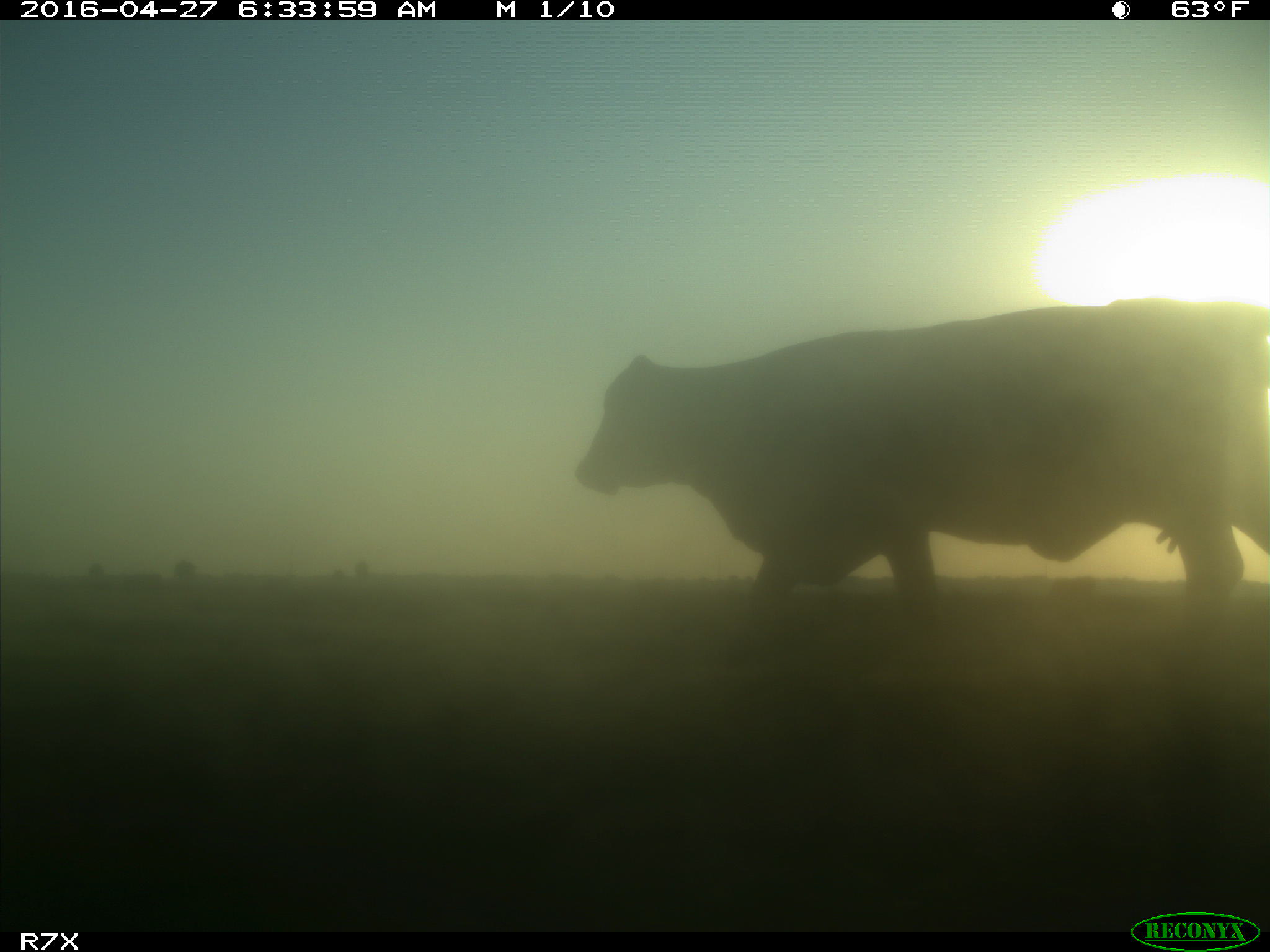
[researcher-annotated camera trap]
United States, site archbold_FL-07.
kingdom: Animalia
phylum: Chordata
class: Mammalia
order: Artiodactyla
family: Bovidae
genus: Bos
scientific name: Bos taurus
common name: domestic cow